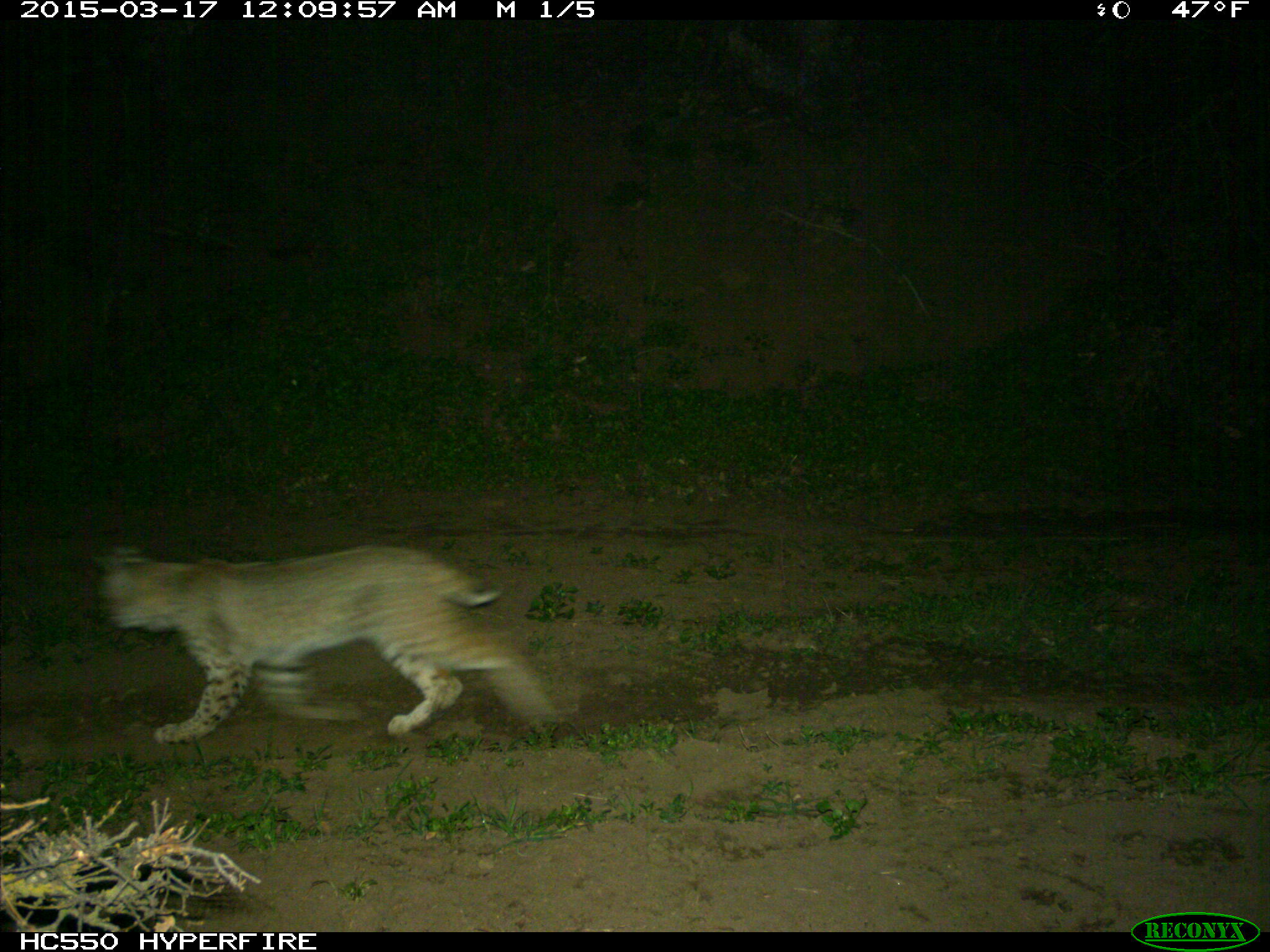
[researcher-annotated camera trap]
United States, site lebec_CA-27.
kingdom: Animalia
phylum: Chordata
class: Mammalia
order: Carnivora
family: Felidae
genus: Lynx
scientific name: Lynx rufus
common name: bobcat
Lynx rufus (bobcat).